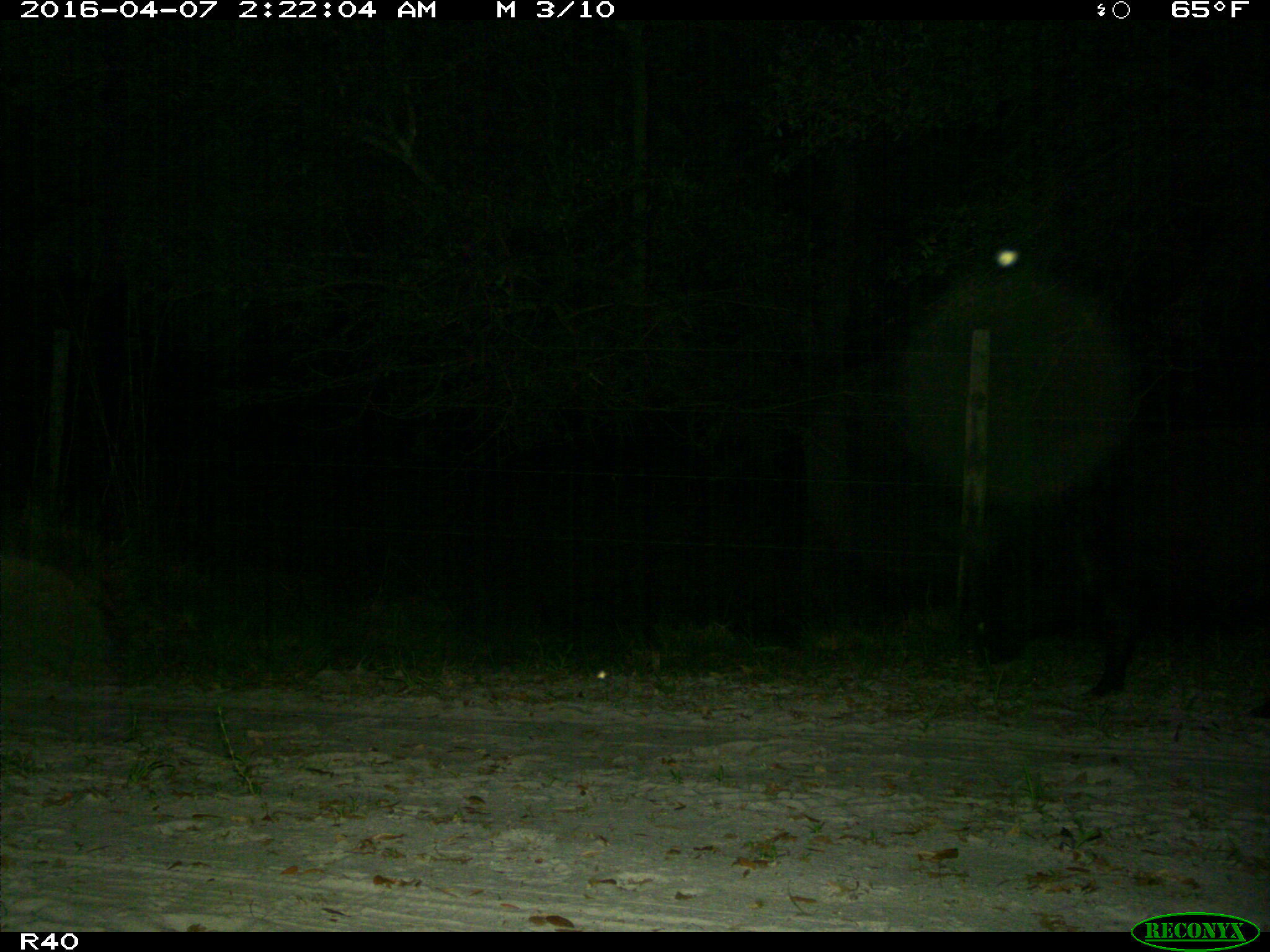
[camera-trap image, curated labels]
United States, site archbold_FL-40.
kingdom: Animalia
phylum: Chordata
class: Mammalia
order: Artiodactyla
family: Suidae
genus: Sus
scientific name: Sus scrofa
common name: wild boar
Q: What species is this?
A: Sus scrofa (wild boar).